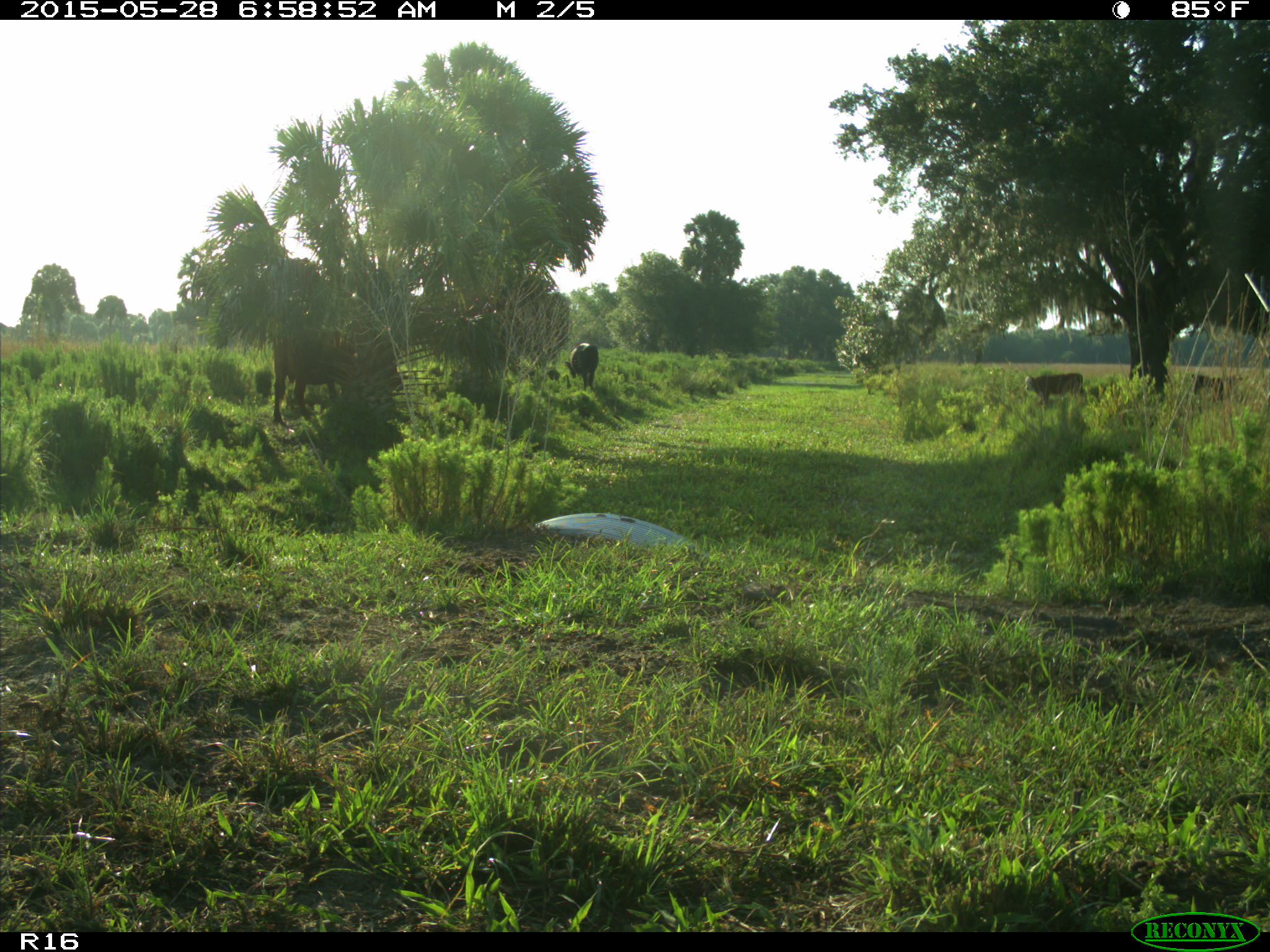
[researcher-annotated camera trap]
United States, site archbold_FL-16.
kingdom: Animalia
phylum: Chordata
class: Mammalia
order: Artiodactyla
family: Bovidae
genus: Bos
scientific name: Bos taurus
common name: domestic cow